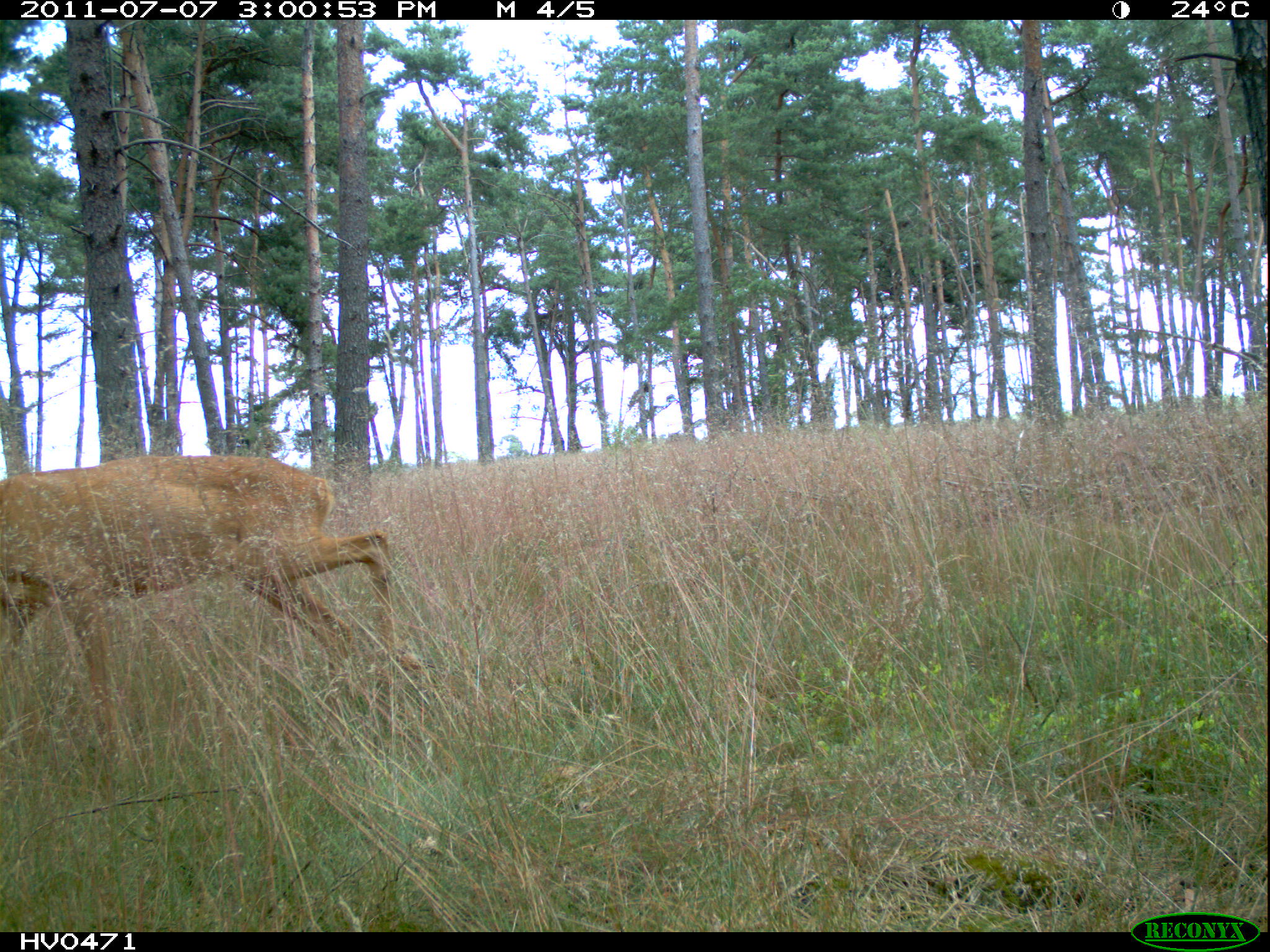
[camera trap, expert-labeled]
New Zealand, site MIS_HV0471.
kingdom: Animalia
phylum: Chordata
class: Mammalia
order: Artiodactyla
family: Cervidae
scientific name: Cervidae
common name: deer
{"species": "deer (Cervidae)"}